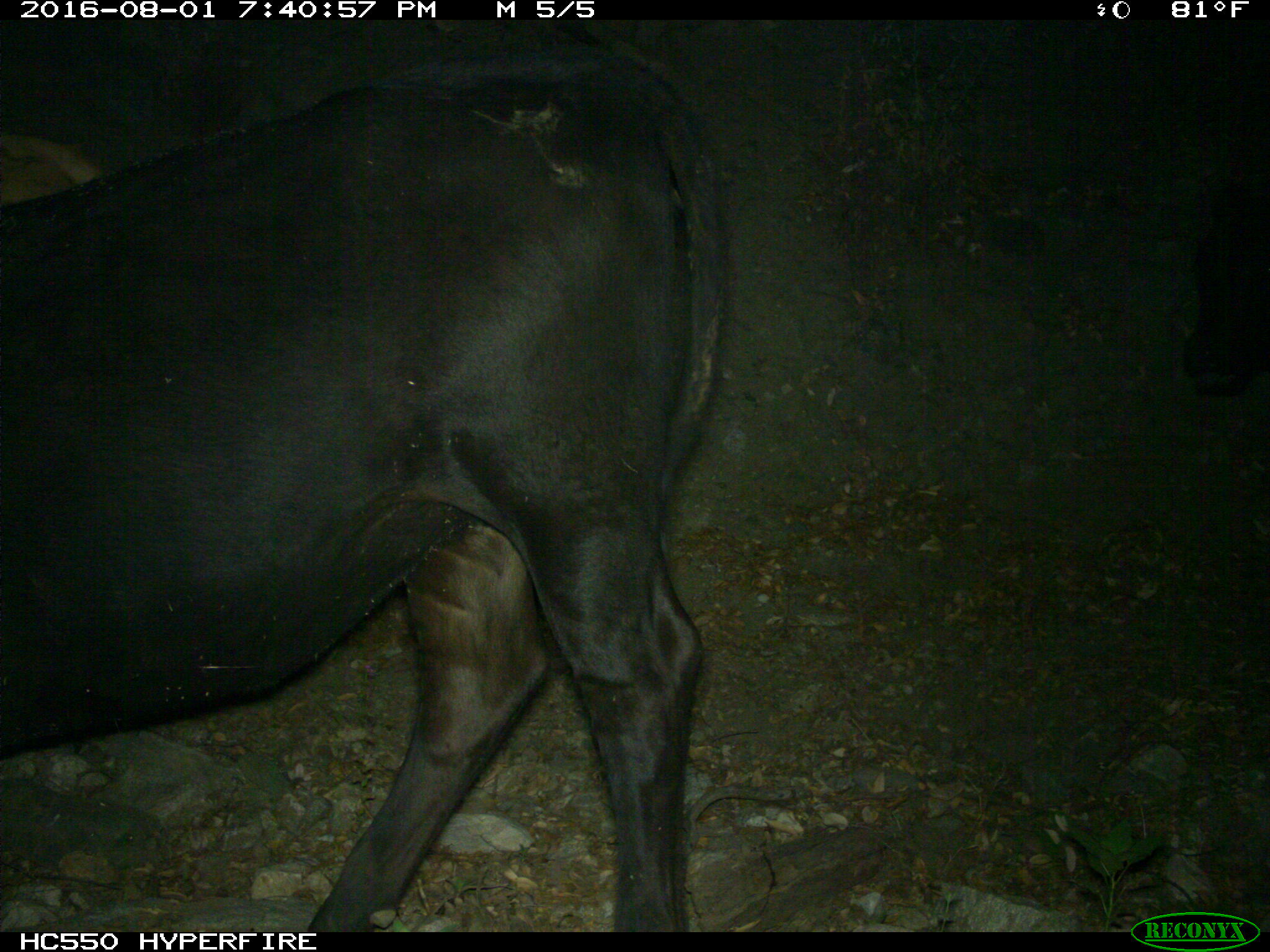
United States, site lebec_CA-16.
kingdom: Animalia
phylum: Chordata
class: Mammalia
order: Artiodactyla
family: Bovidae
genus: Bos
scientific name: Bos taurus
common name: domestic cow